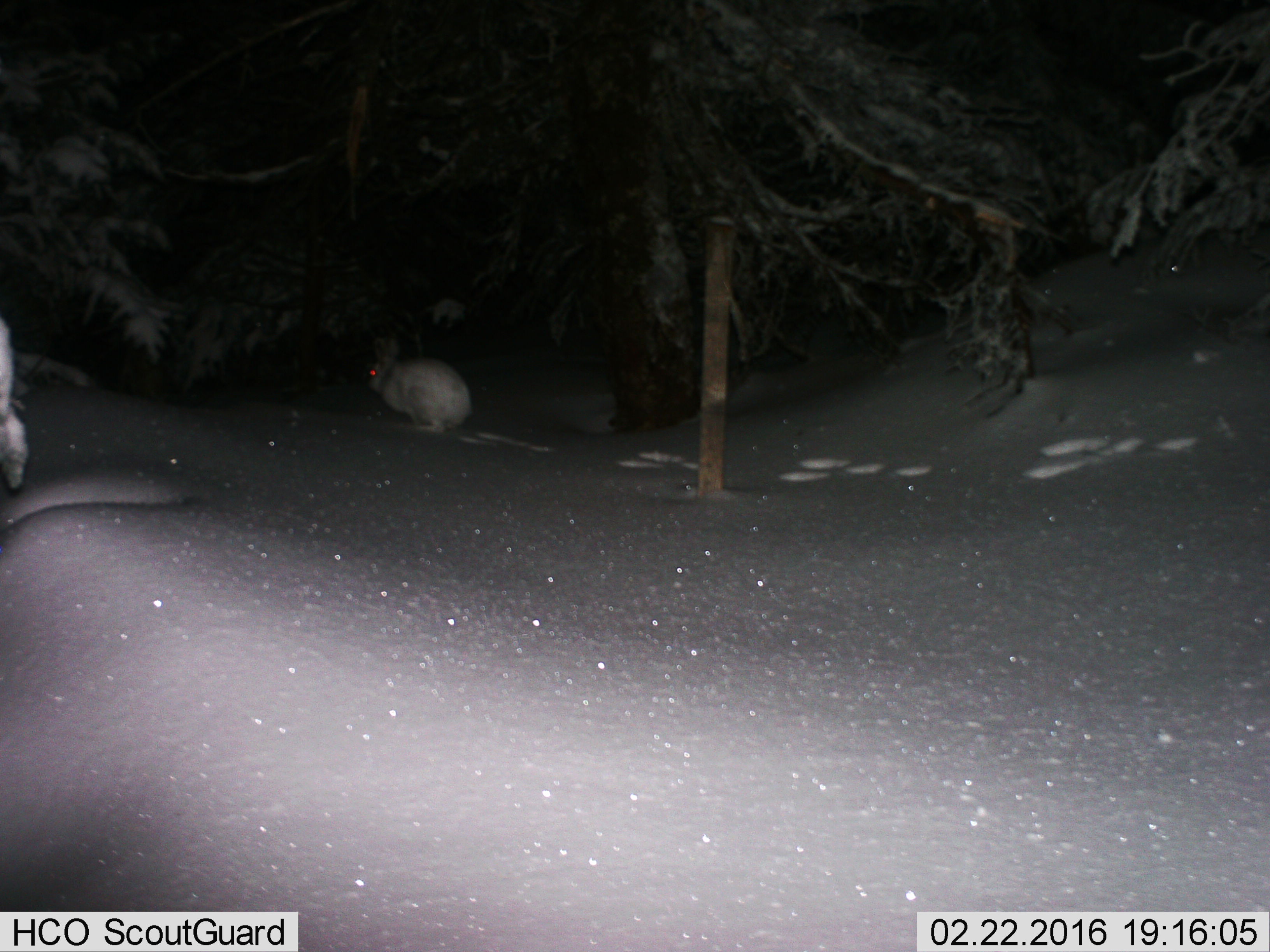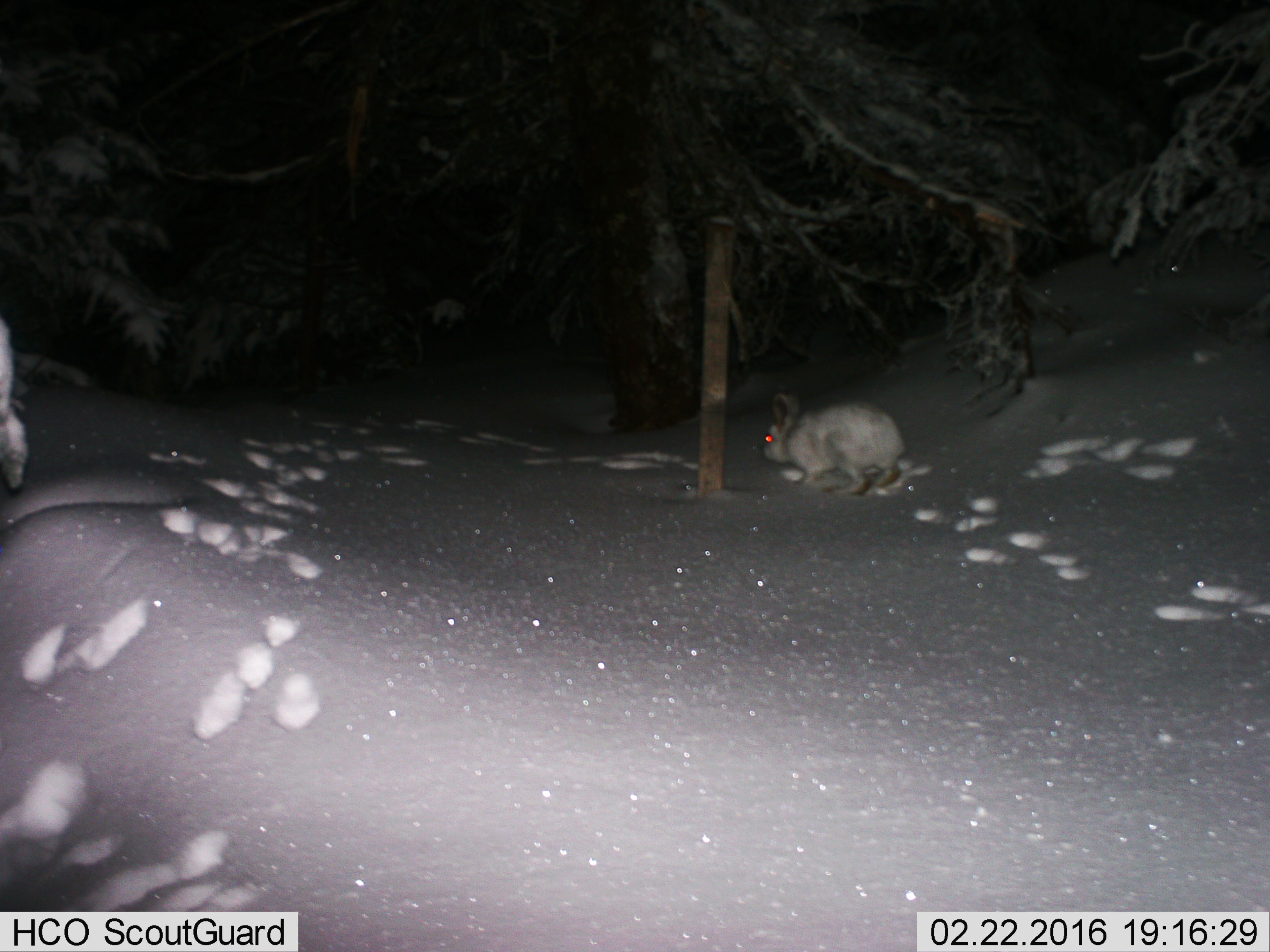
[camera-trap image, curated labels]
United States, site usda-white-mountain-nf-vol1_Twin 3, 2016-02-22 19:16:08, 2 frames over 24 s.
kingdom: Animalia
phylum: Chordata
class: Mammalia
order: Lagomorpha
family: Leporidae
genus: Lepus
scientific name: Lepus americanus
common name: snowshoe hare